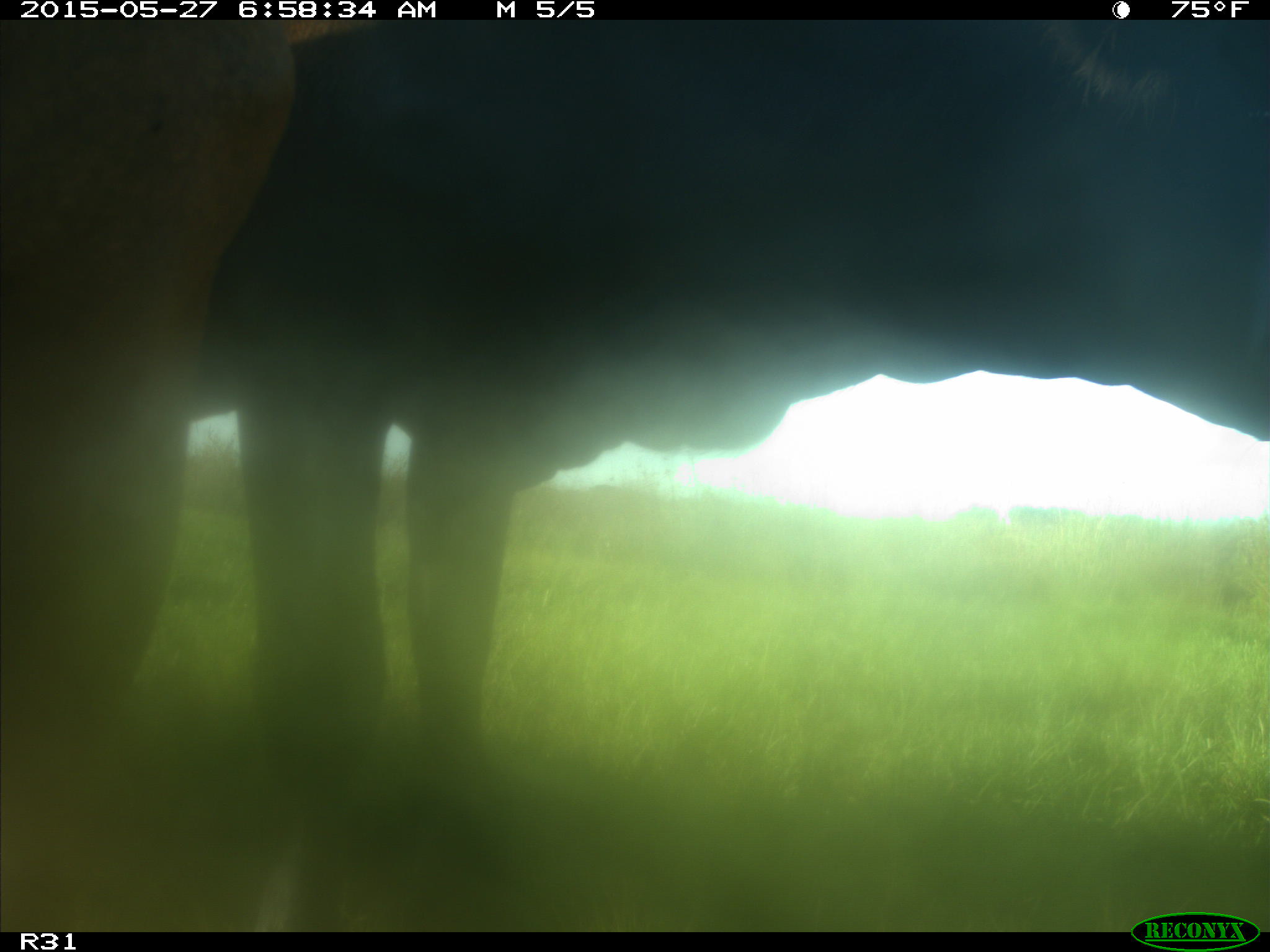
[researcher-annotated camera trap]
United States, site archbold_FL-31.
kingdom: Animalia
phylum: Chordata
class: Mammalia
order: Artiodactyla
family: Bovidae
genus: Bos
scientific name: Bos taurus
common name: domestic cow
Bos taurus (domestic cow).